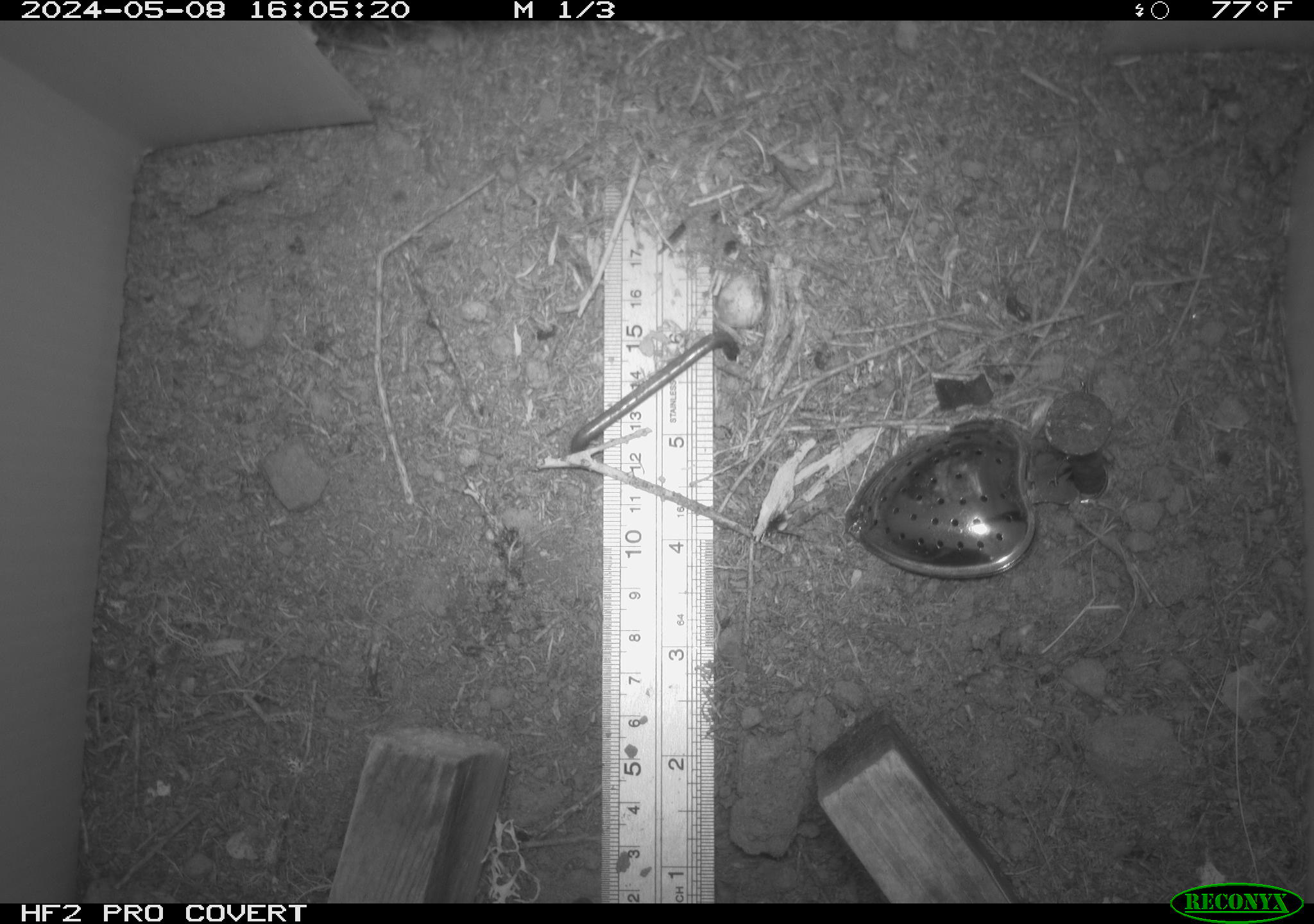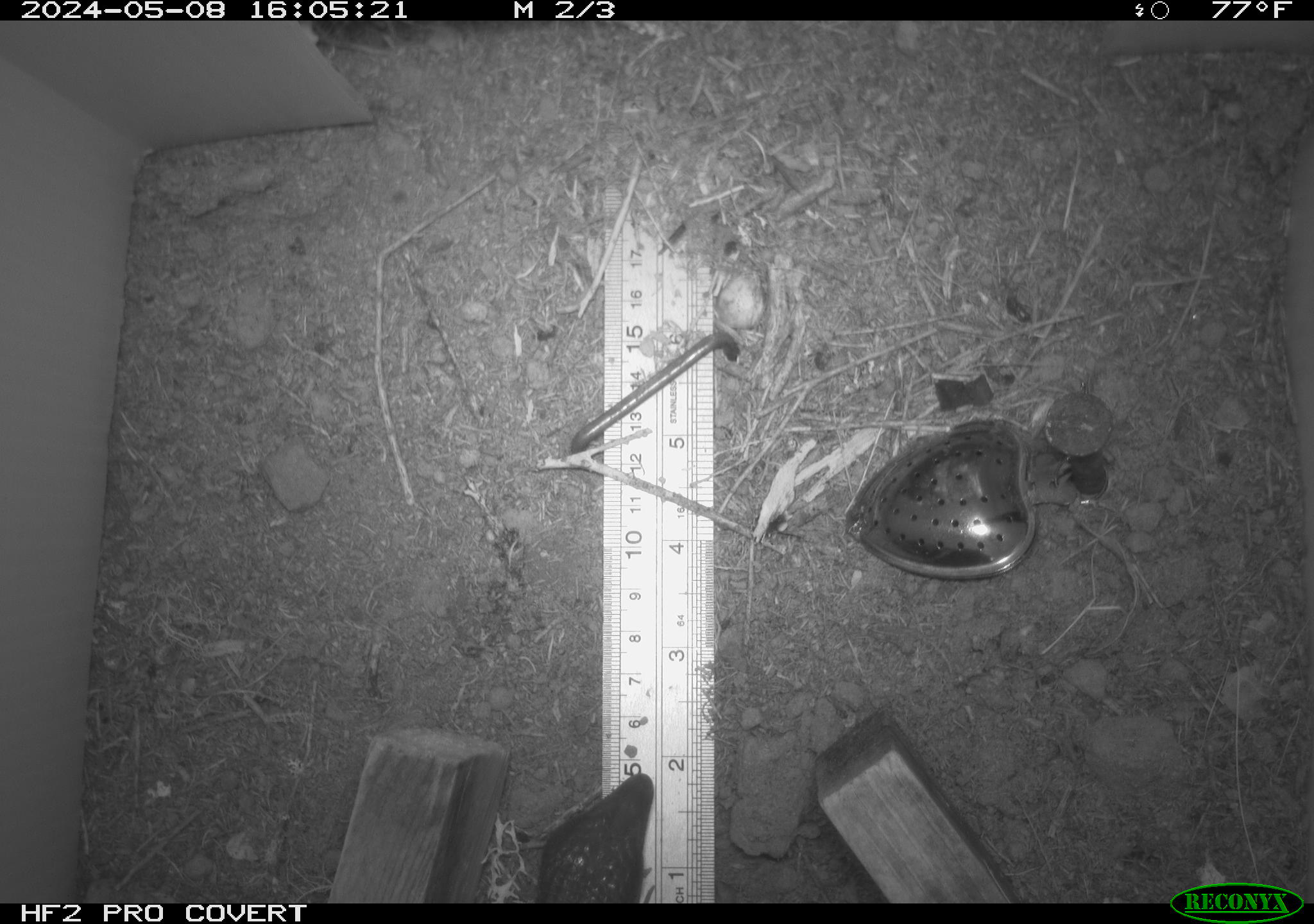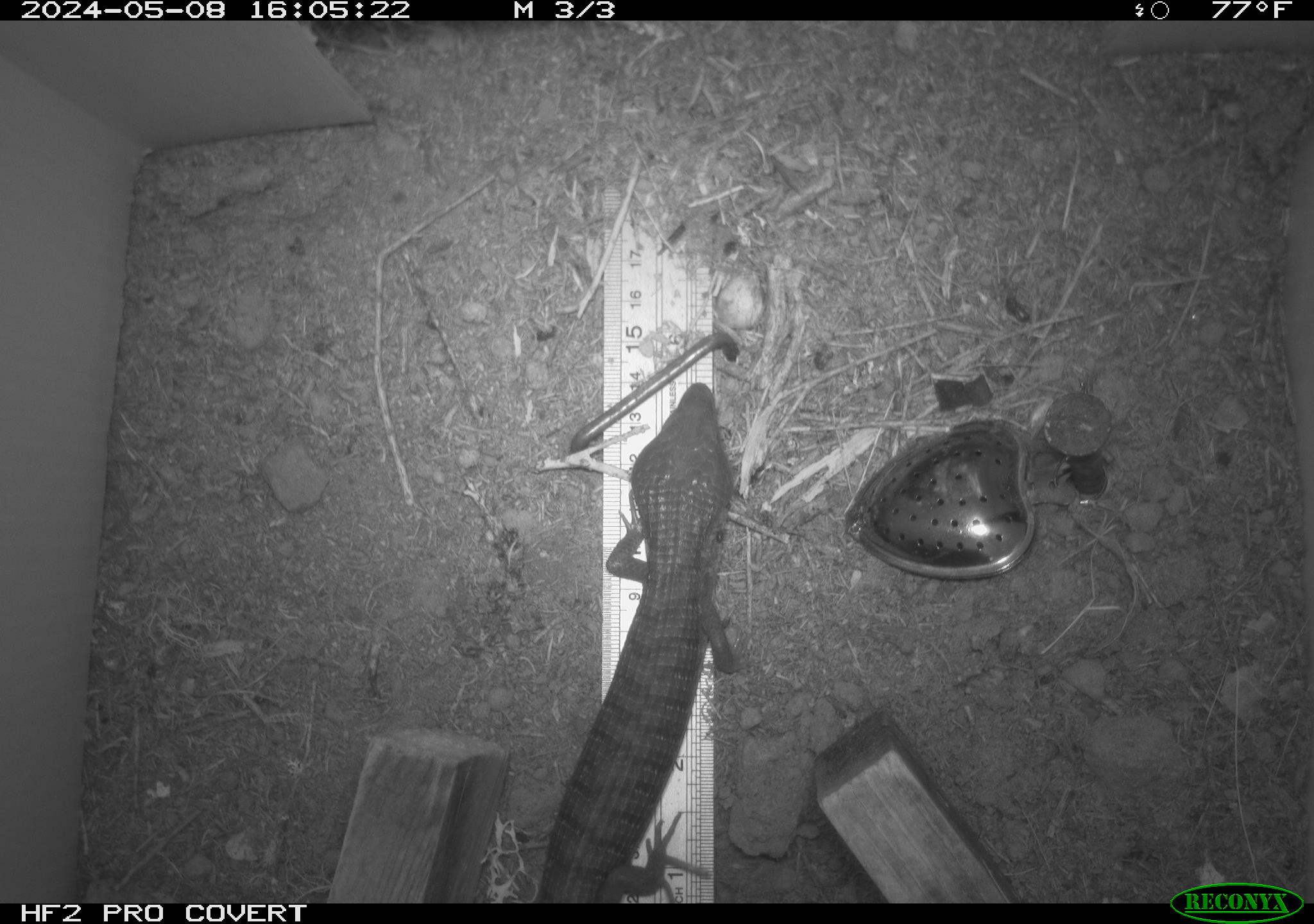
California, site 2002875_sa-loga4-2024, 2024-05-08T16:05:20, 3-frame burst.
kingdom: Animalia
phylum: Chordata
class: Reptilia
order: Squamata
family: Anguidae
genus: Elgaria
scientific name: Elgaria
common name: alligator lizards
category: elgaria species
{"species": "elgaria species (alligator lizards) (Elgaria)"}